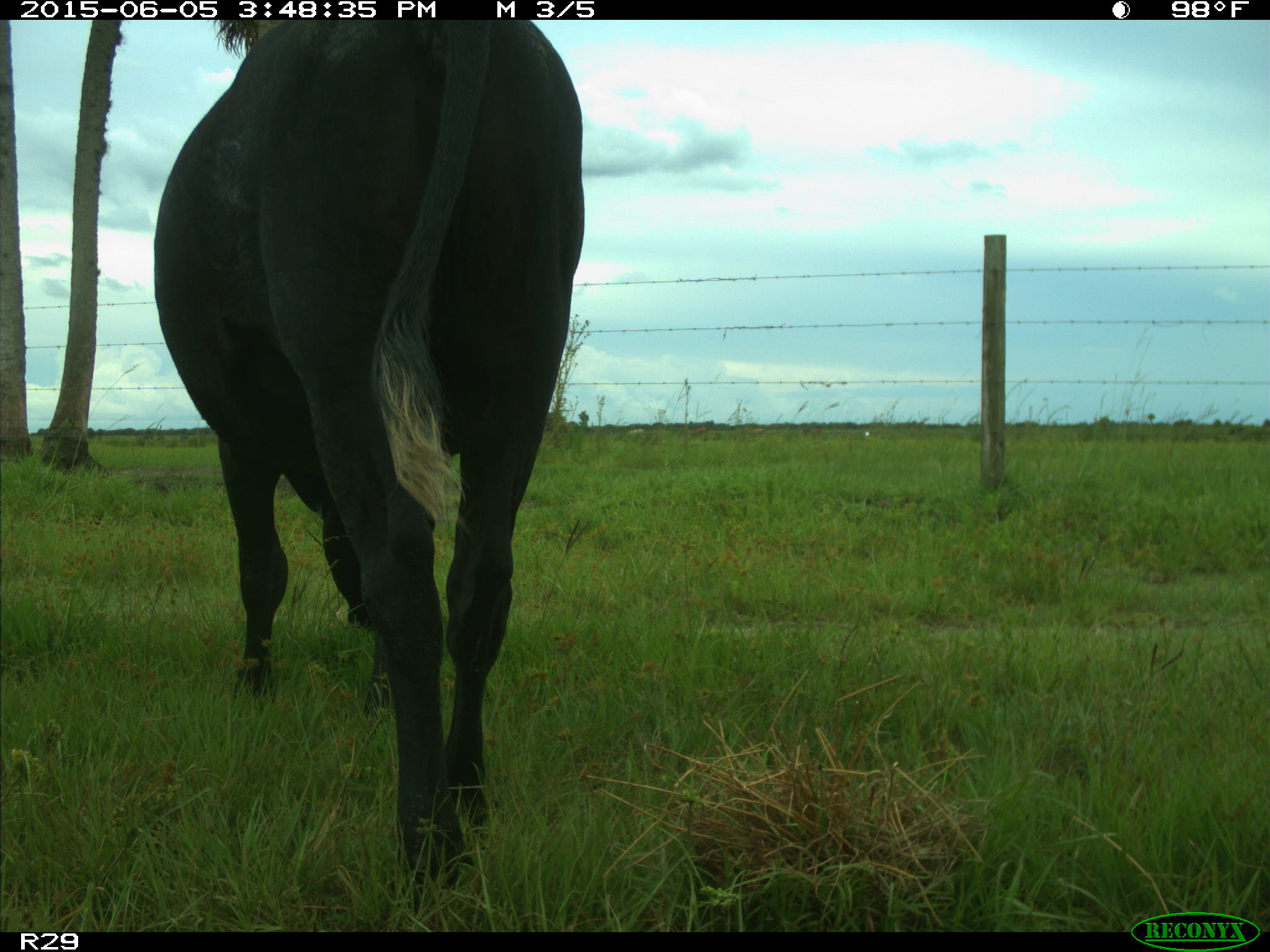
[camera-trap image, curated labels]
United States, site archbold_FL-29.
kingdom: Animalia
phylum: Chordata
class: Mammalia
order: Artiodactyla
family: Bovidae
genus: Bos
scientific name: Bos taurus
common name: domestic cow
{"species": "Bos taurus (domestic cow)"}